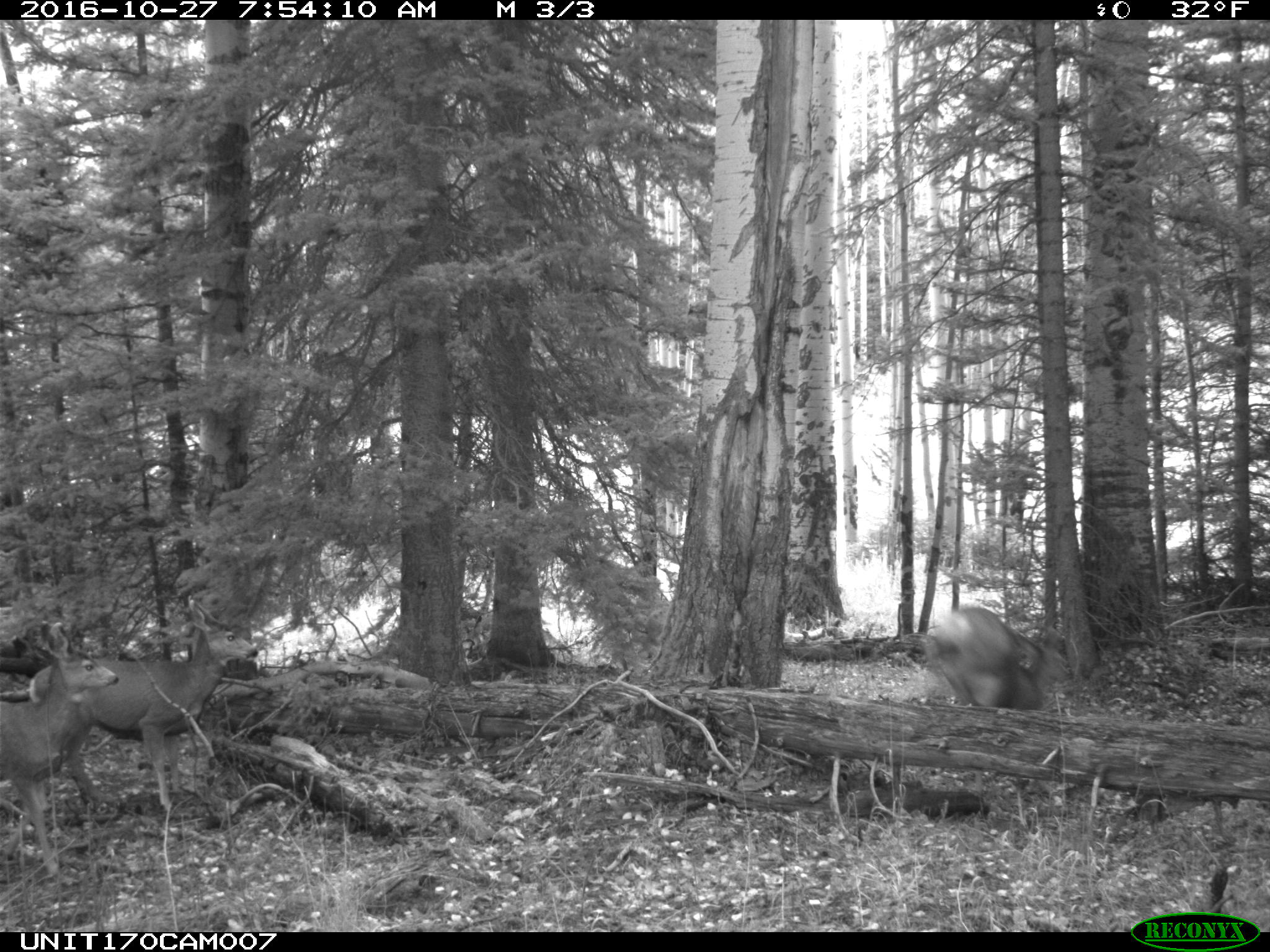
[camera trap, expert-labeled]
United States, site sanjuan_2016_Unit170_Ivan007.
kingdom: Animalia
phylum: Chordata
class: Mammalia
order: Artiodactyla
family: Cervidae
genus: Odocoileus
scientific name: Odocoileus hemionus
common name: mule deer